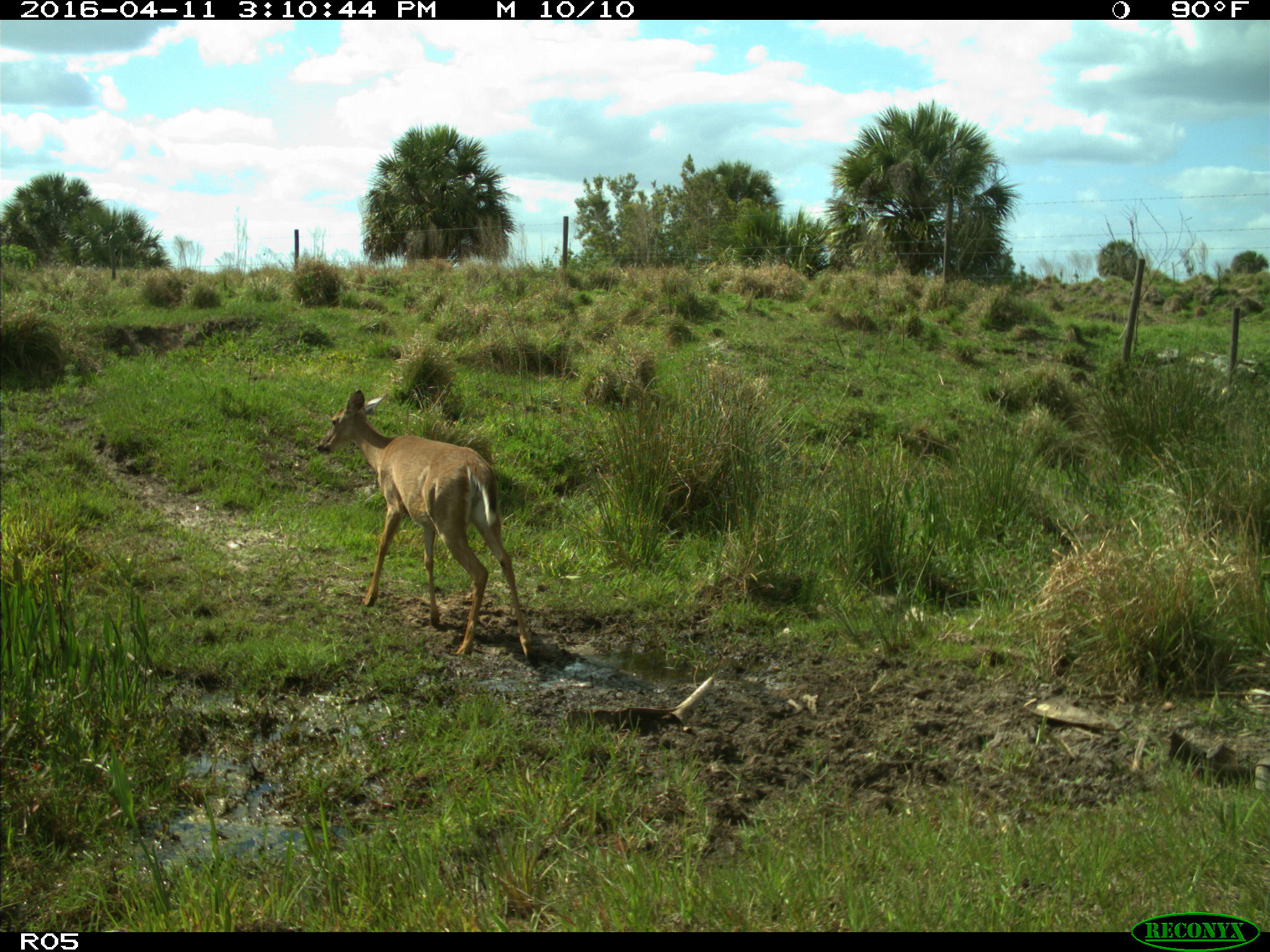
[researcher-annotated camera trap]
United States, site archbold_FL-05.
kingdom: Animalia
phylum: Chordata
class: Mammalia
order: Artiodactyla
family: Cervidae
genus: Odocoileus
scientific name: Odocoileus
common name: deer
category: unidentified deer